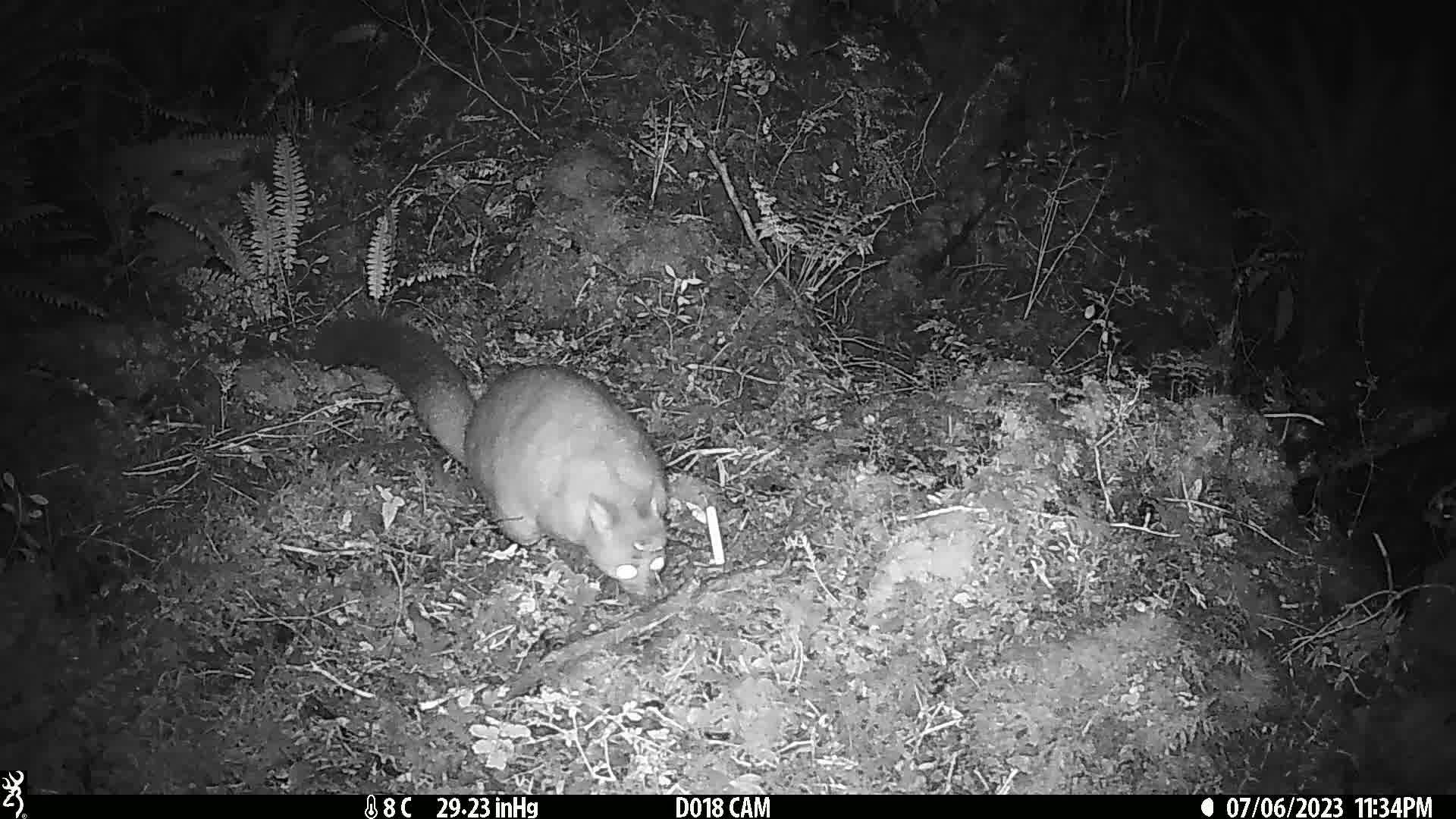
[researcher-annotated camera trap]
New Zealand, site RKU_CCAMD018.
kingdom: Animalia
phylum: Chordata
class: Mammalia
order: Diprotodontia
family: Phalangeridae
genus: Trichosurus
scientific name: Trichosurus vulpecula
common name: common brushtail possum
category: possum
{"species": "possum (common brushtail possum) (Trichosurus vulpecula)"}